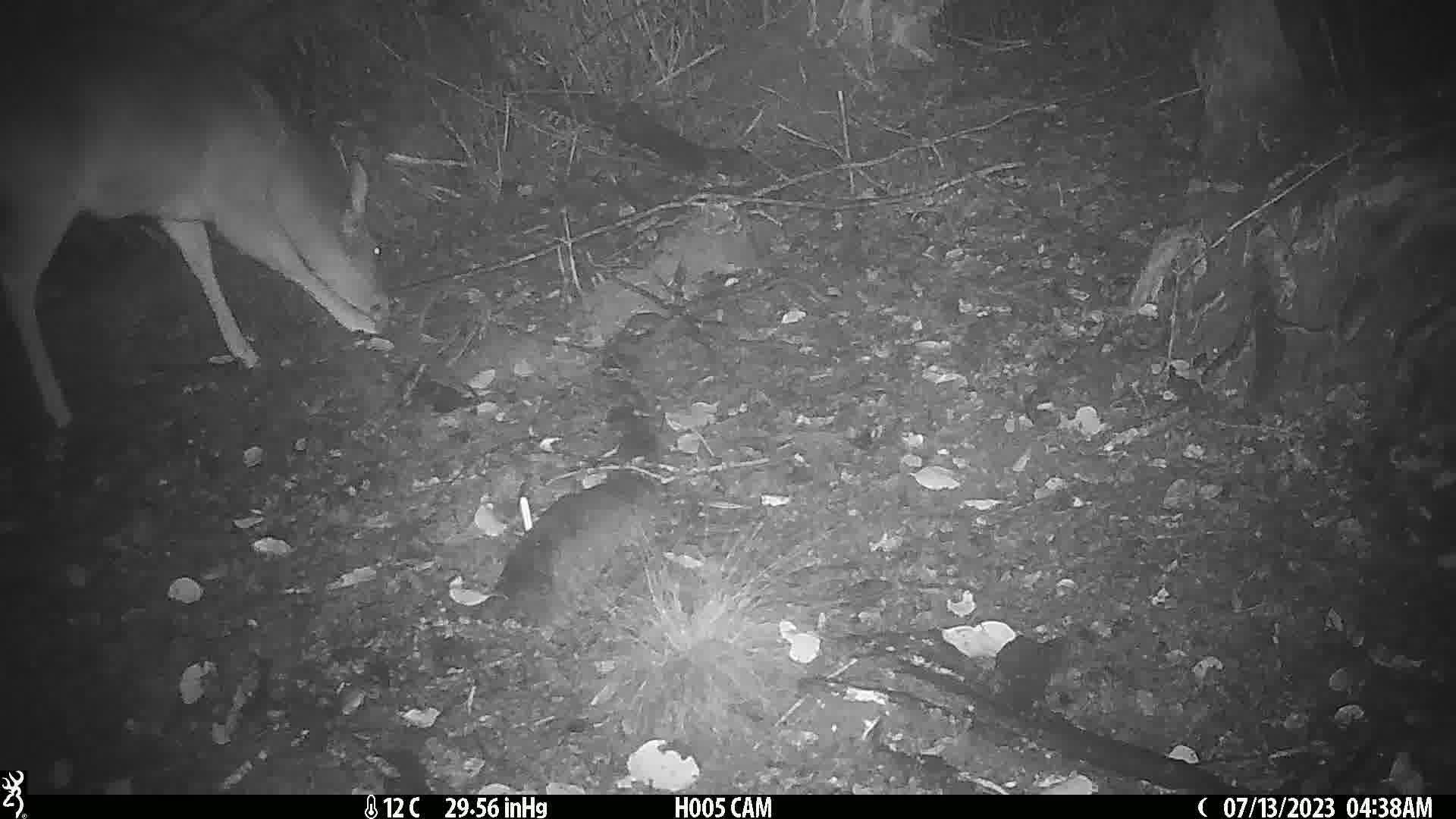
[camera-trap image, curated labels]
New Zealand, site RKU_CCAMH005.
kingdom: Animalia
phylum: Chordata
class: Mammalia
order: Artiodactyla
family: Cervidae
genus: Odocoileus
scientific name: Odocoileus virginianus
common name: white-tailed deer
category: white tailed deer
White tailed deer (white-tailed deer) (Odocoileus virginianus).